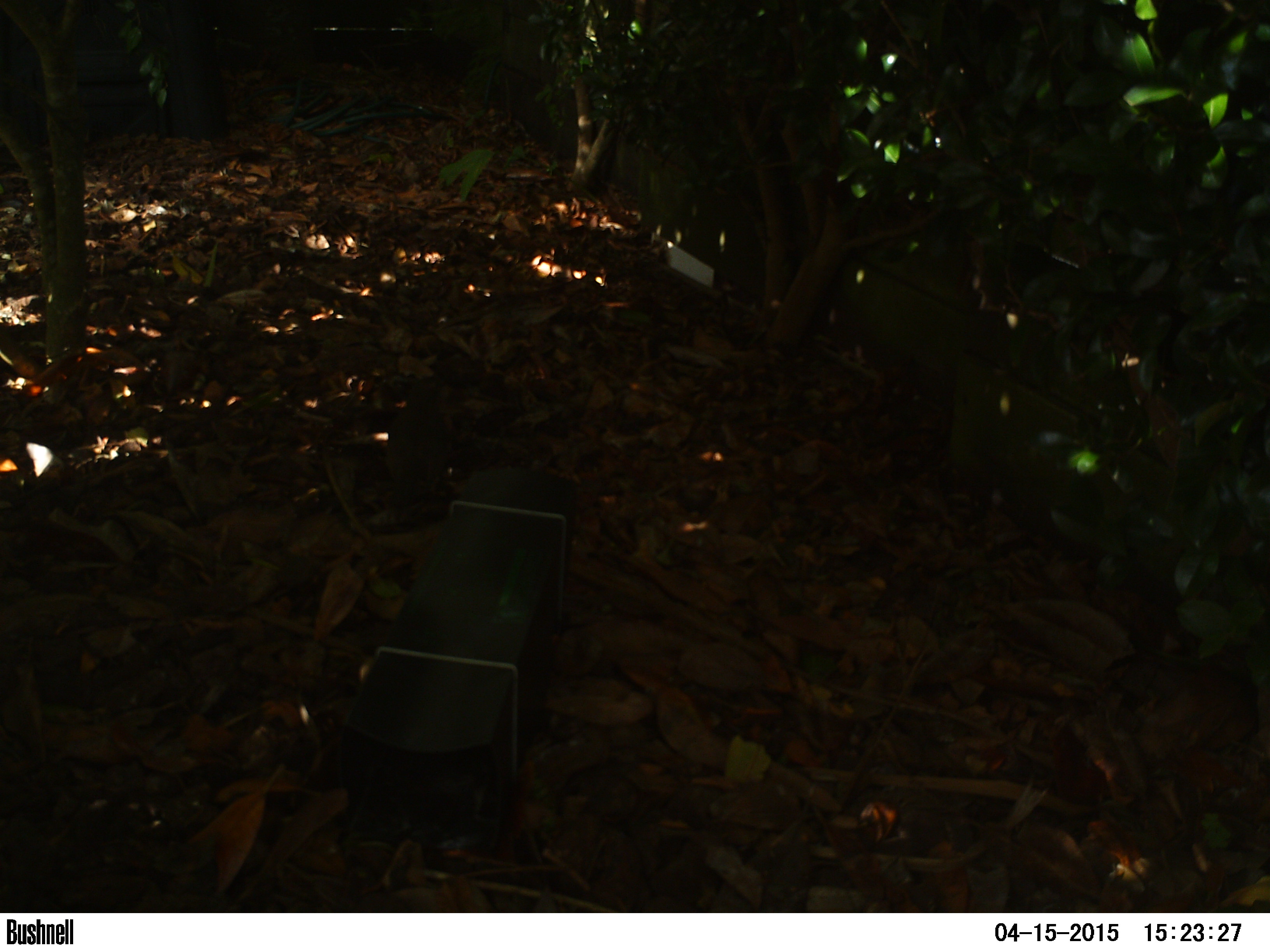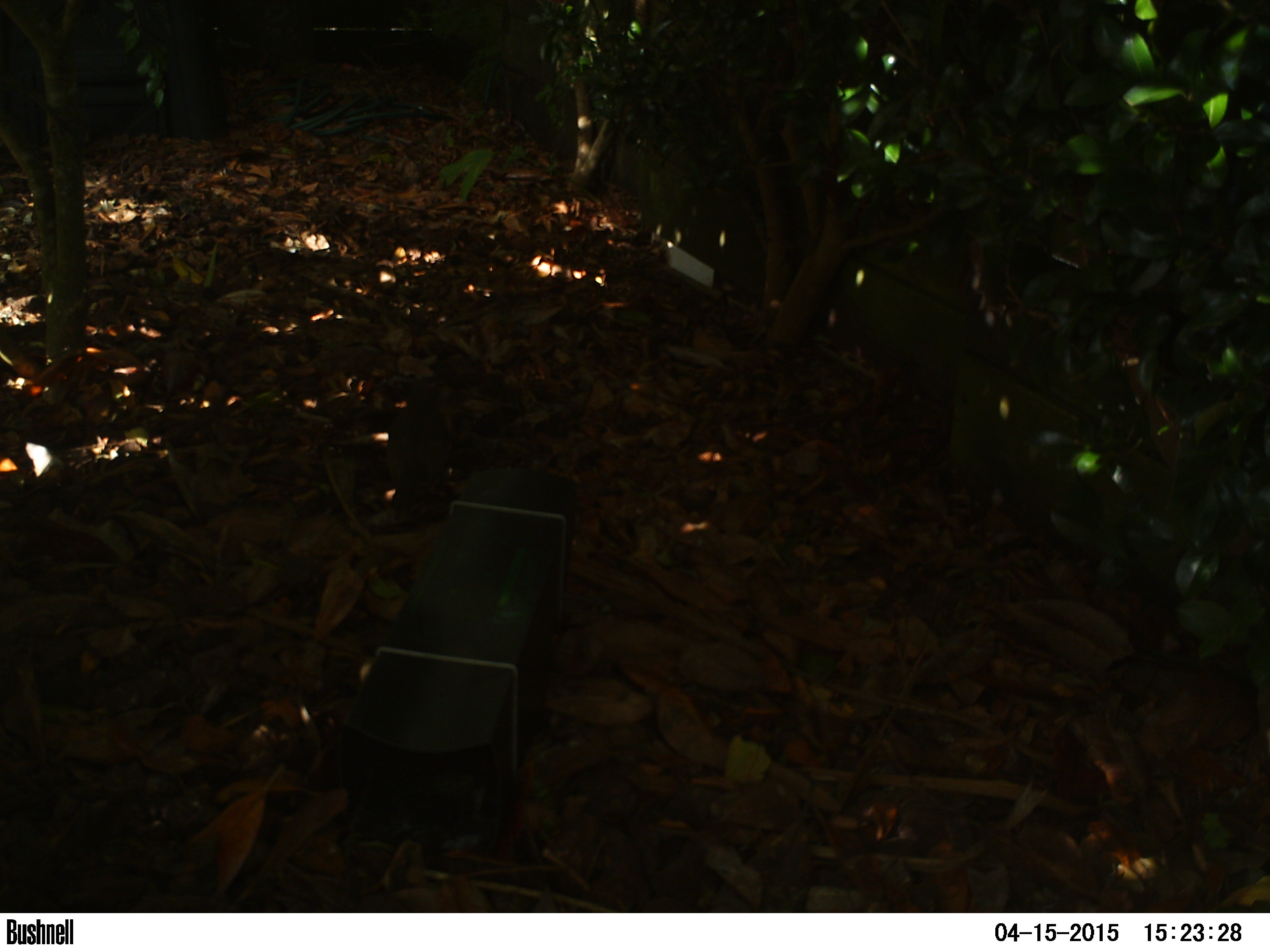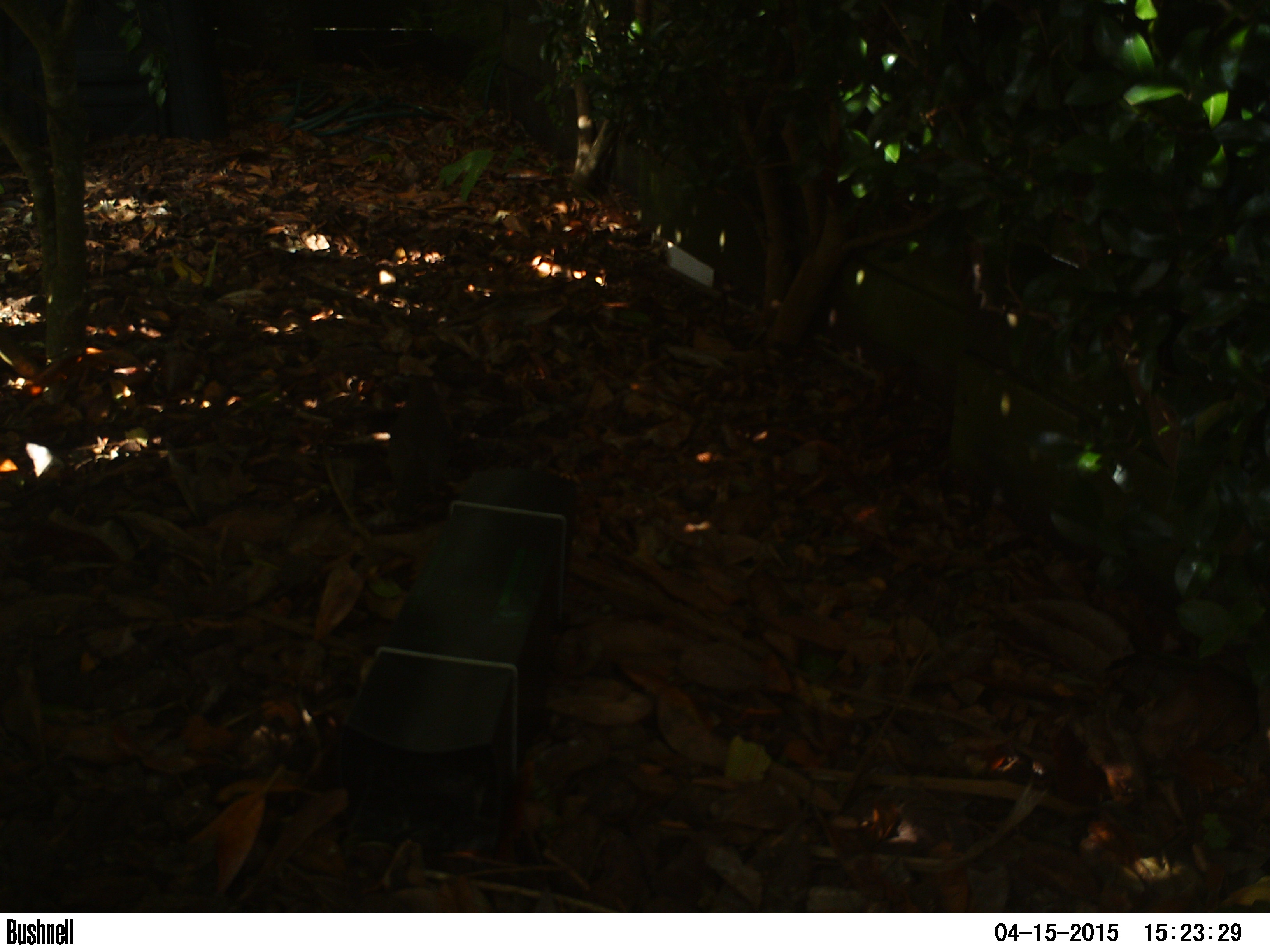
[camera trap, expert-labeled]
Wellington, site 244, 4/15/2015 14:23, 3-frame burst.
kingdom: Animalia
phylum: Chordata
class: Aves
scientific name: Aves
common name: bird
Bird (Aves).